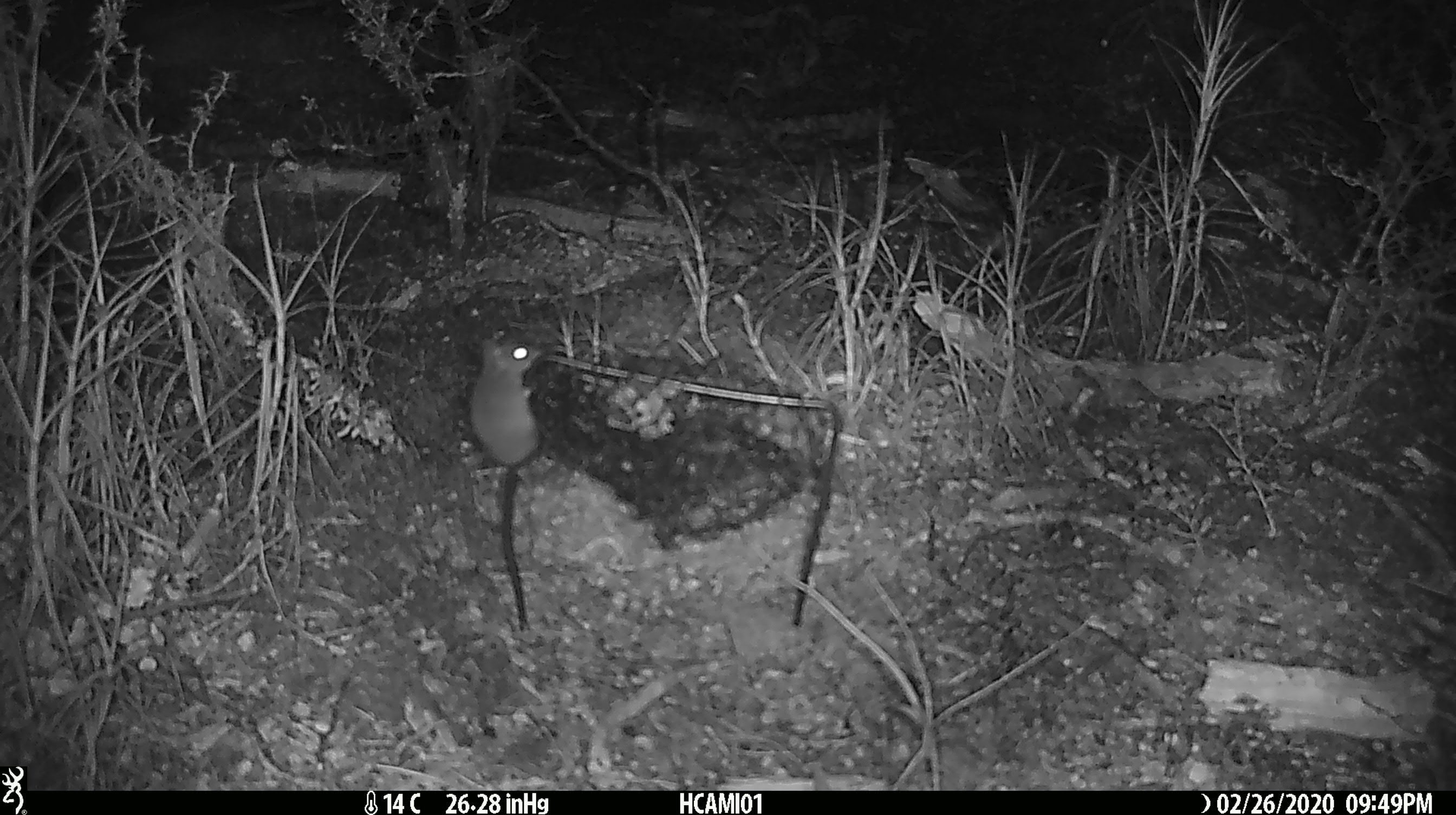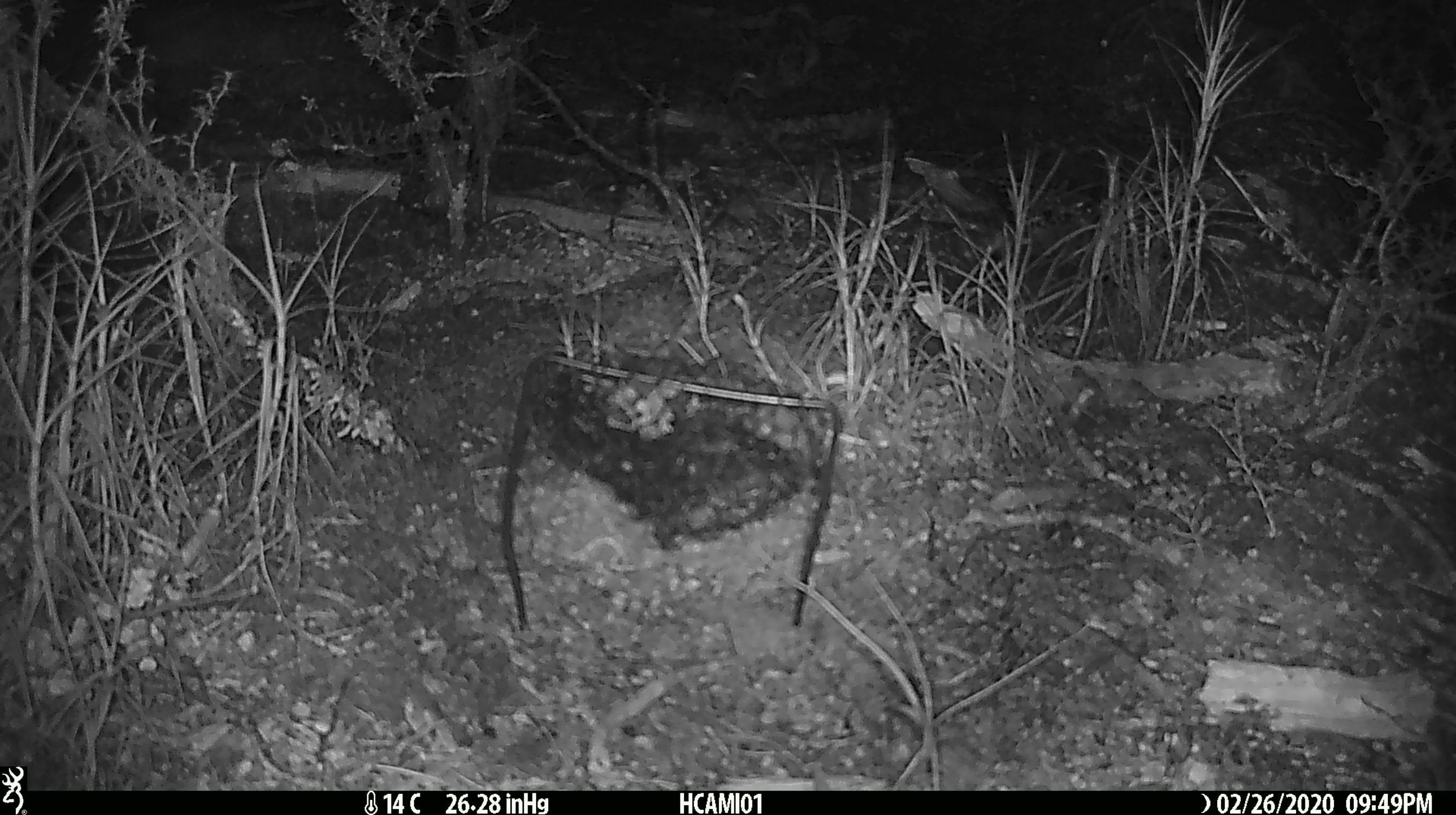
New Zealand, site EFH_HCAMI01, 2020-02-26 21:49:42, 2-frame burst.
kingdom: Animalia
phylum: Chordata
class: Mammalia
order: Rodentia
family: Muridae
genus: Mus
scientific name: Mus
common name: mouse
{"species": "mouse (Mus)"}